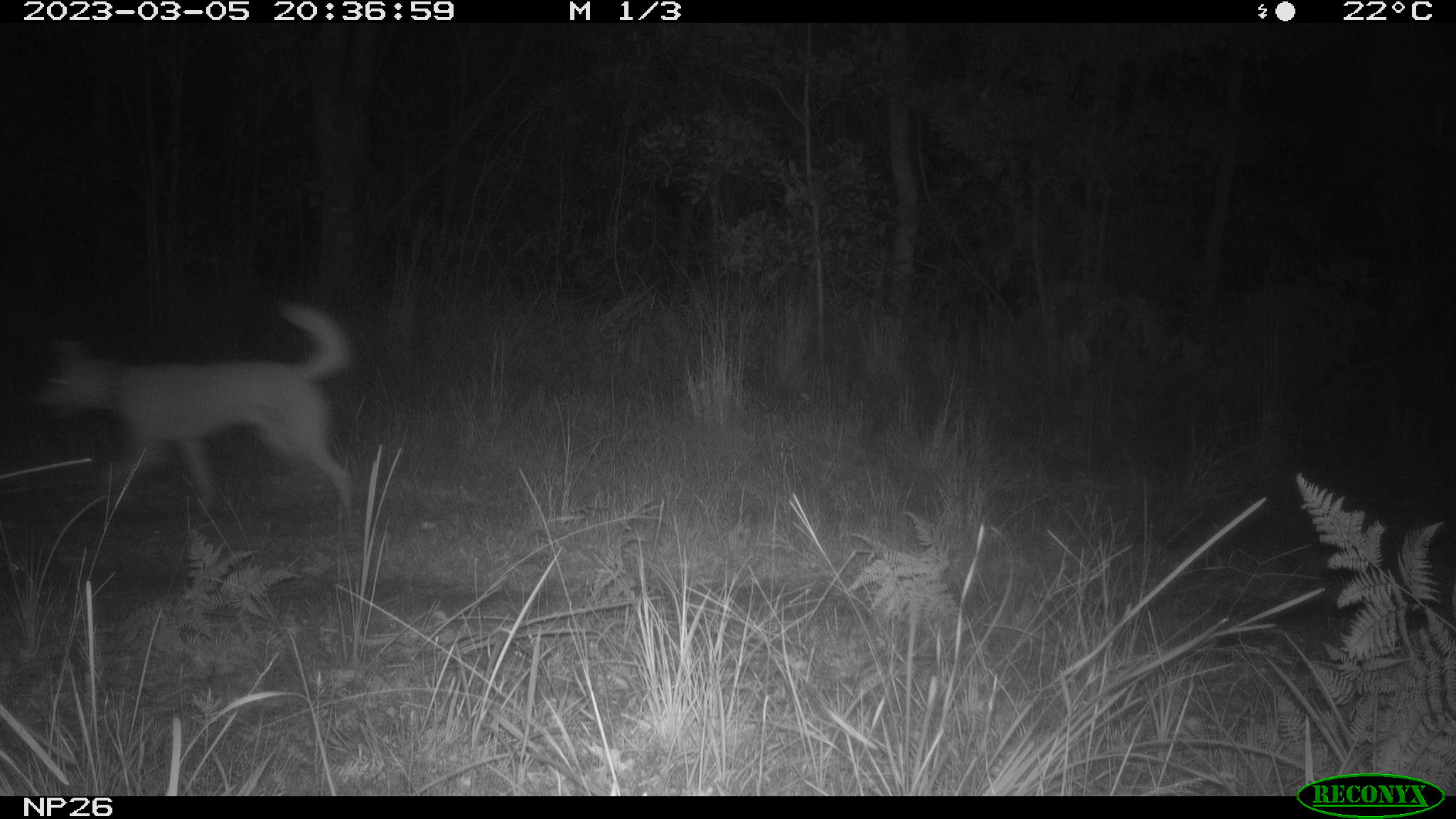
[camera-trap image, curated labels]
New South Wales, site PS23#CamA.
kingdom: Animalia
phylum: Chordata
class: Mammalia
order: Carnivora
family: Canidae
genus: Canis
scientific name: Canis familiaris dingo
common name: dingo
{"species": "dingo (Canis familiaris dingo)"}